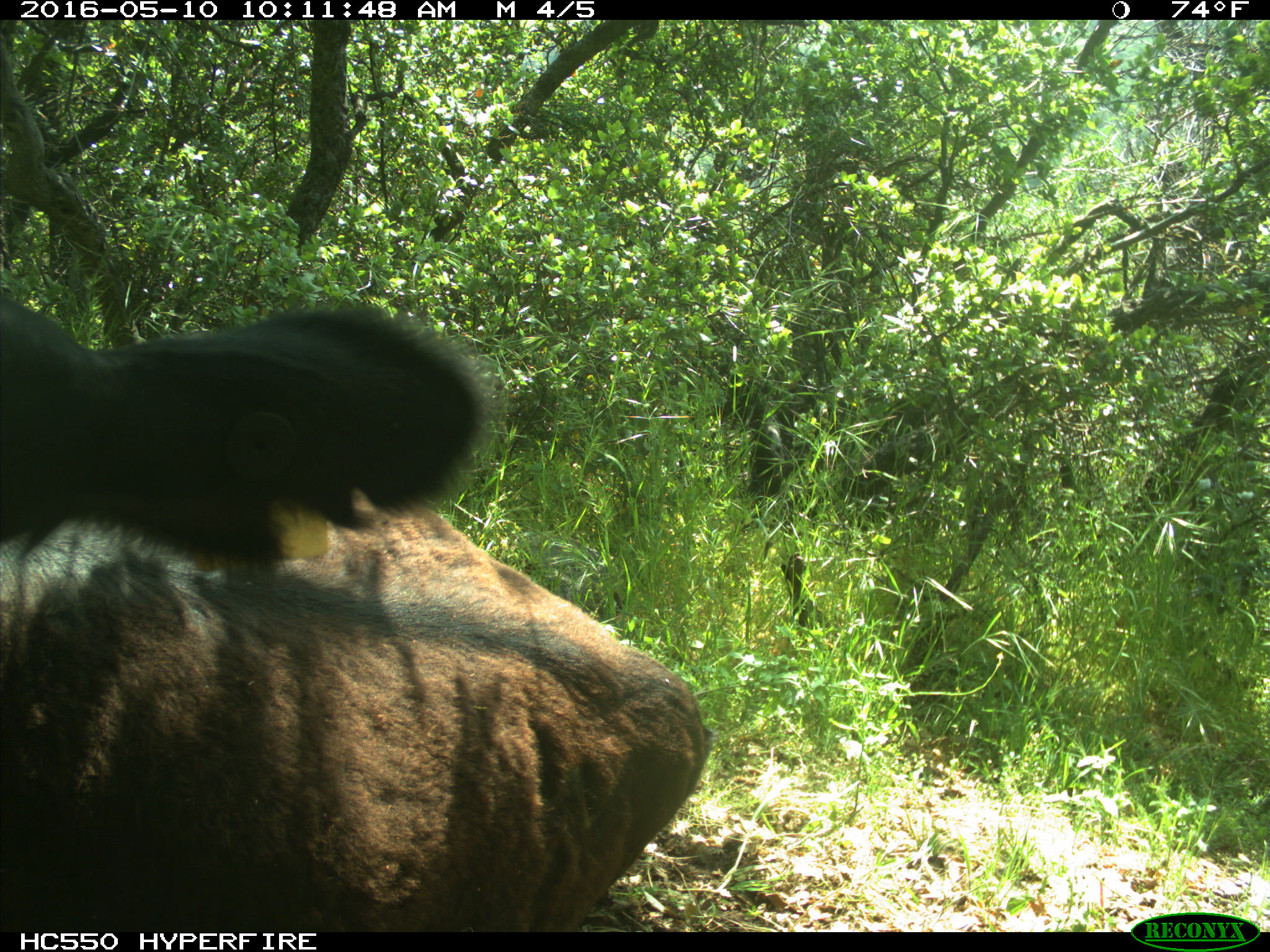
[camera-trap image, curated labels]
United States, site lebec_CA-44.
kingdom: Animalia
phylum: Chordata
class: Mammalia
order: Artiodactyla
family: Bovidae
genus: Bos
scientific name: Bos taurus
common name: domestic cow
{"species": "Bos taurus (domestic cow)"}